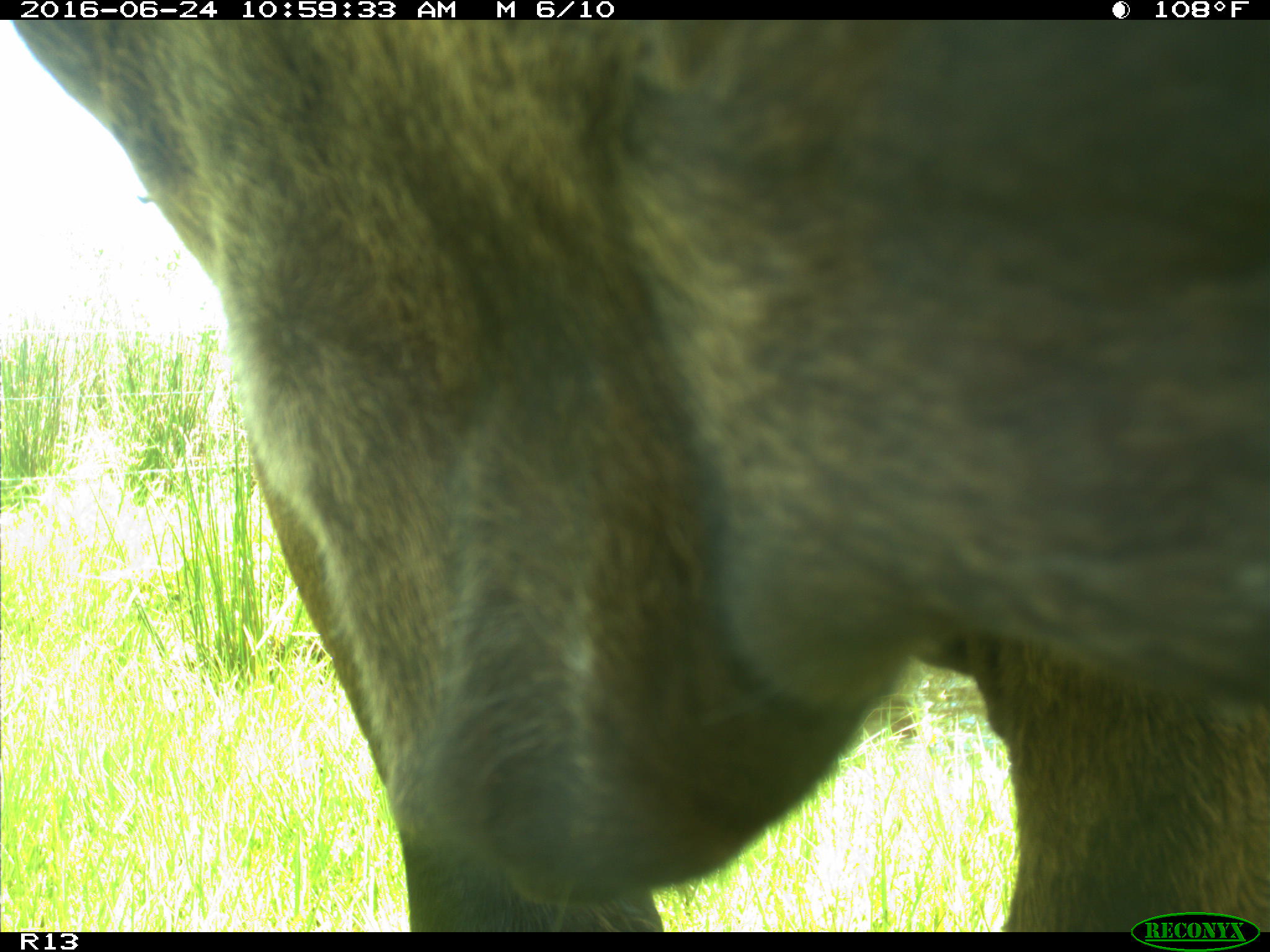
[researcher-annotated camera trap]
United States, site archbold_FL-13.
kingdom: Animalia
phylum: Chordata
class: Mammalia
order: Artiodactyla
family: Bovidae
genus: Bos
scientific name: Bos taurus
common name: domestic cow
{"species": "Bos taurus (domestic cow)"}